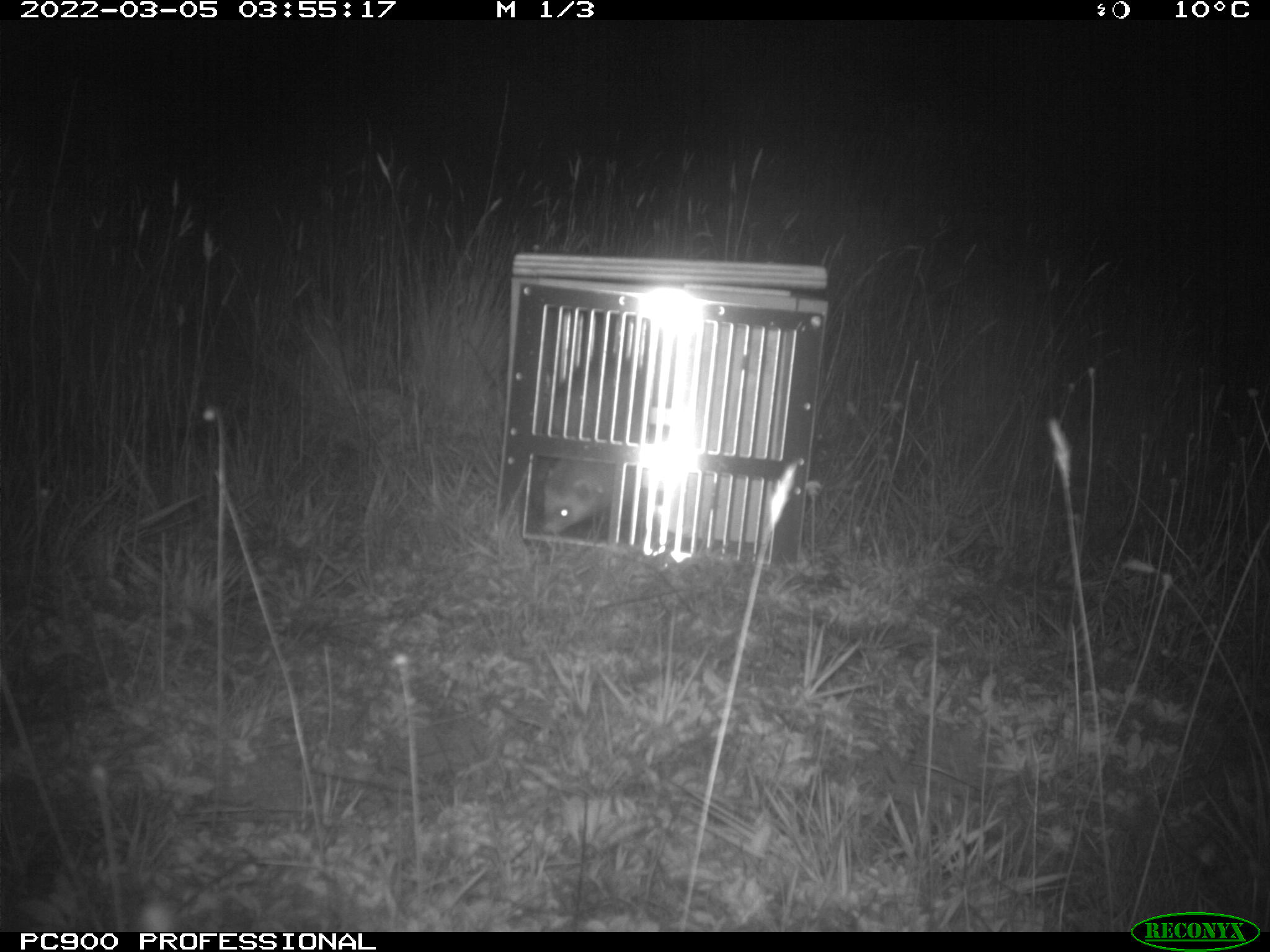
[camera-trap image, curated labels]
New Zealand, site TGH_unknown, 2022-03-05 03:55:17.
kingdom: Animalia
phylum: Chordata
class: Mammalia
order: Carnivora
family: Mustelidae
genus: Mustela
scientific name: Mustela furo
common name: ferret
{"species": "ferret (Mustela furo)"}